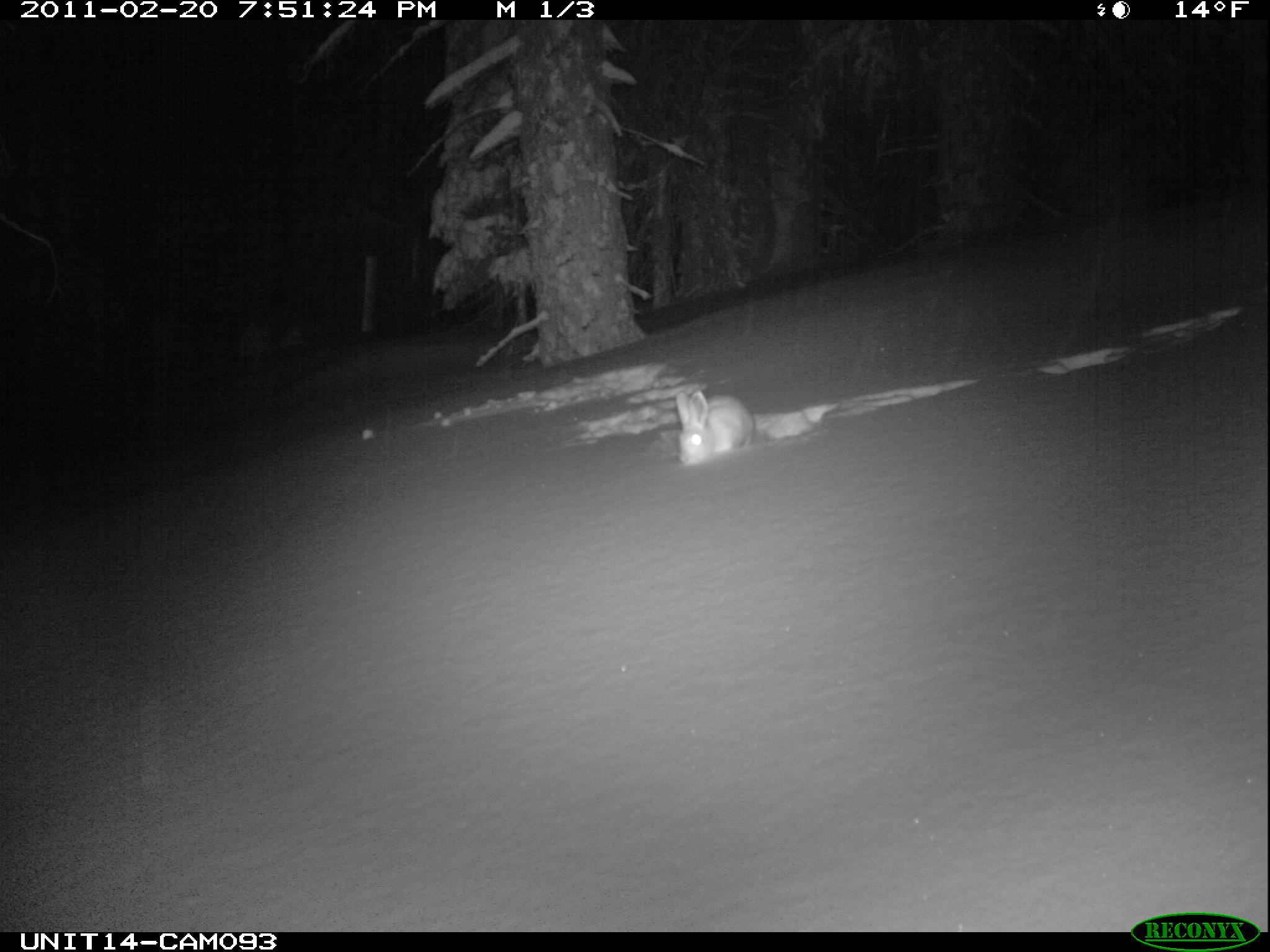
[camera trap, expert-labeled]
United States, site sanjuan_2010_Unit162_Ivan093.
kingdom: Animalia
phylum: Chordata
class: Mammalia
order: Lagomorpha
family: Leporidae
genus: Lepus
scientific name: Lepus americanus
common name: snowshoe hare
Lepus americanus (snowshoe hare).